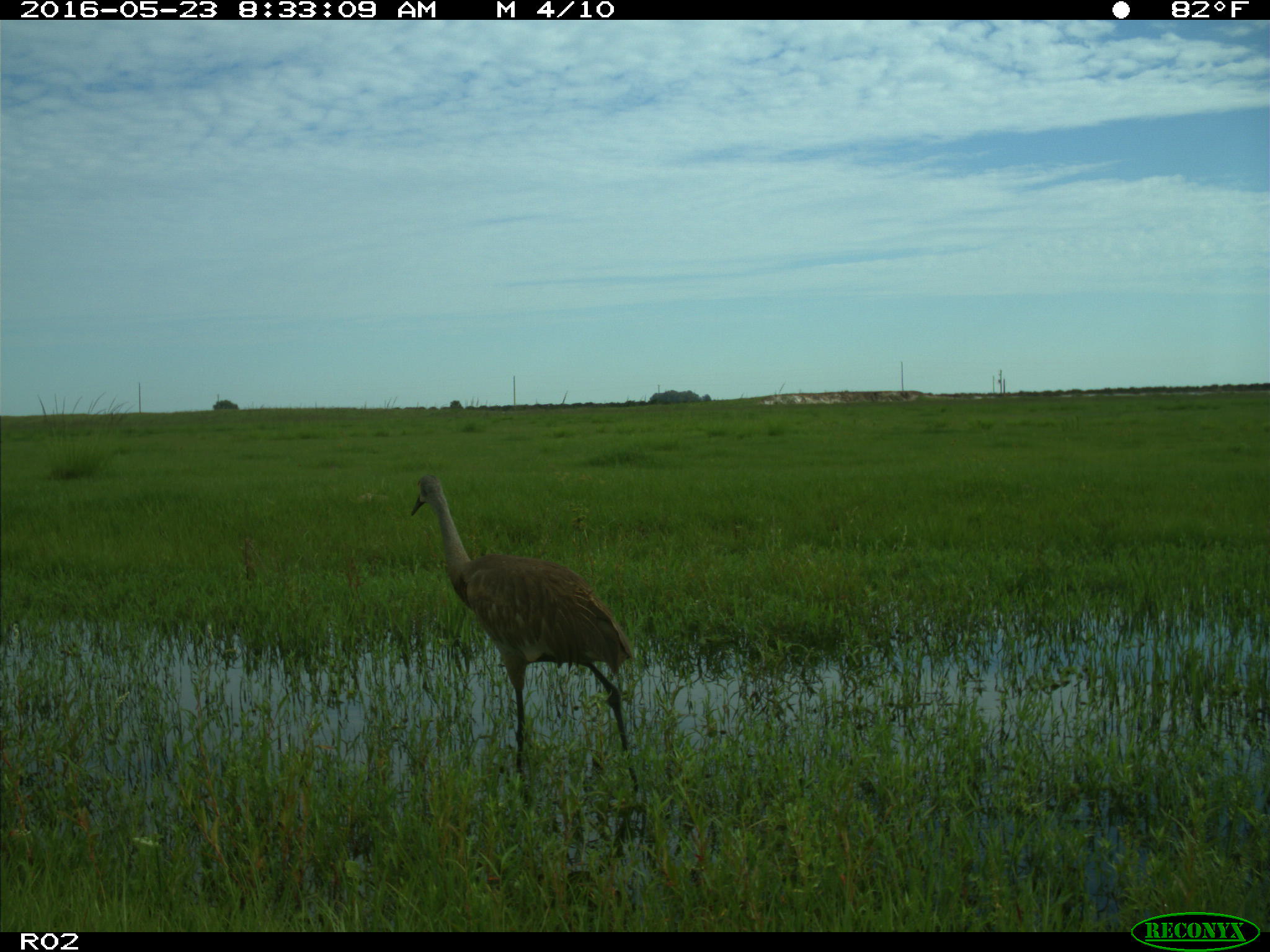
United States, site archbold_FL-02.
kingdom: Animalia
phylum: Chordata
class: Aves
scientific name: Aves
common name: birds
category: unidentified bird